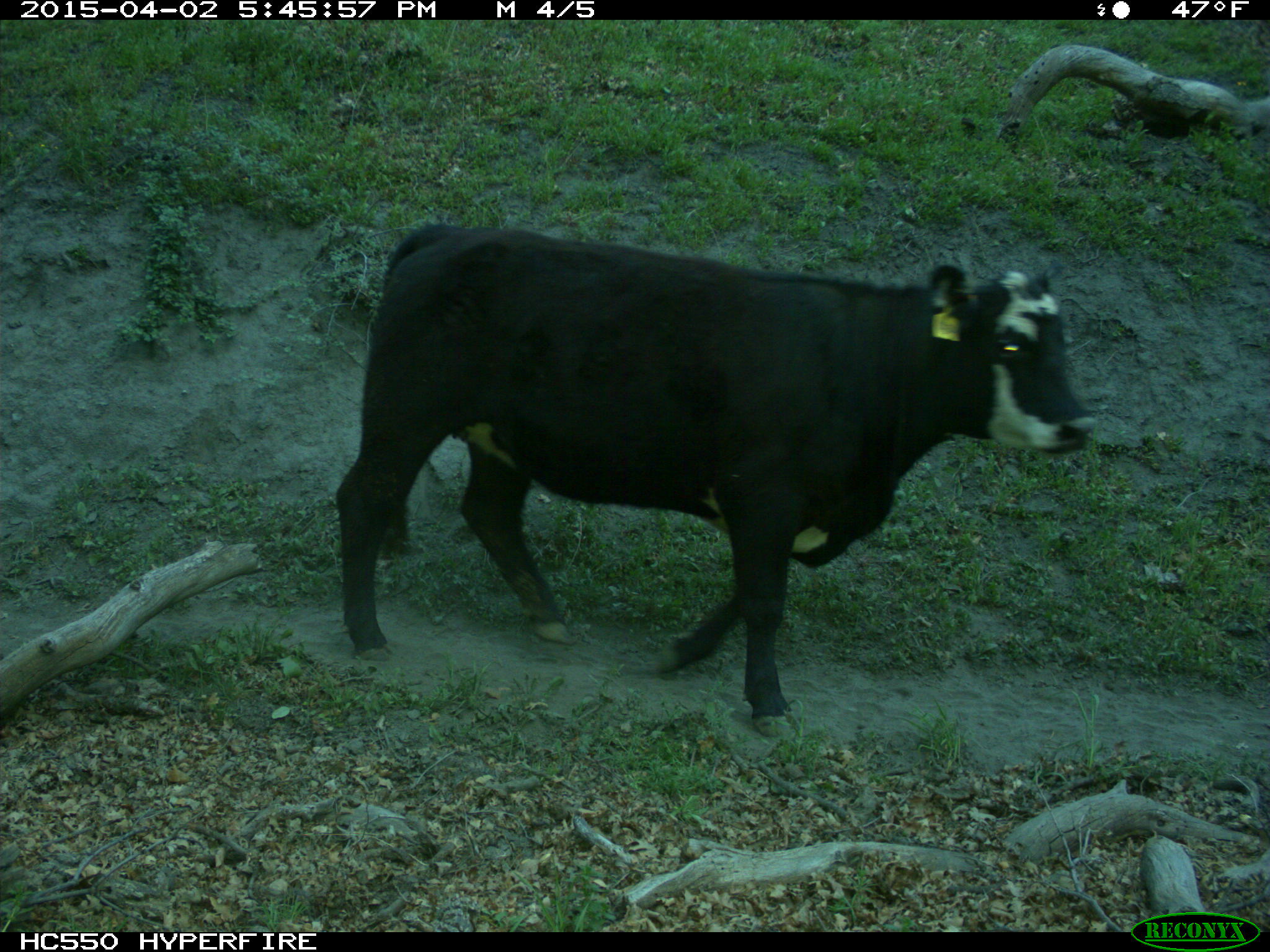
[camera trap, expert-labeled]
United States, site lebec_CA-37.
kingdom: Animalia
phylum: Chordata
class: Mammalia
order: Artiodactyla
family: Bovidae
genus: Bos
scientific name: Bos taurus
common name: domestic cow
Bos taurus (domestic cow).